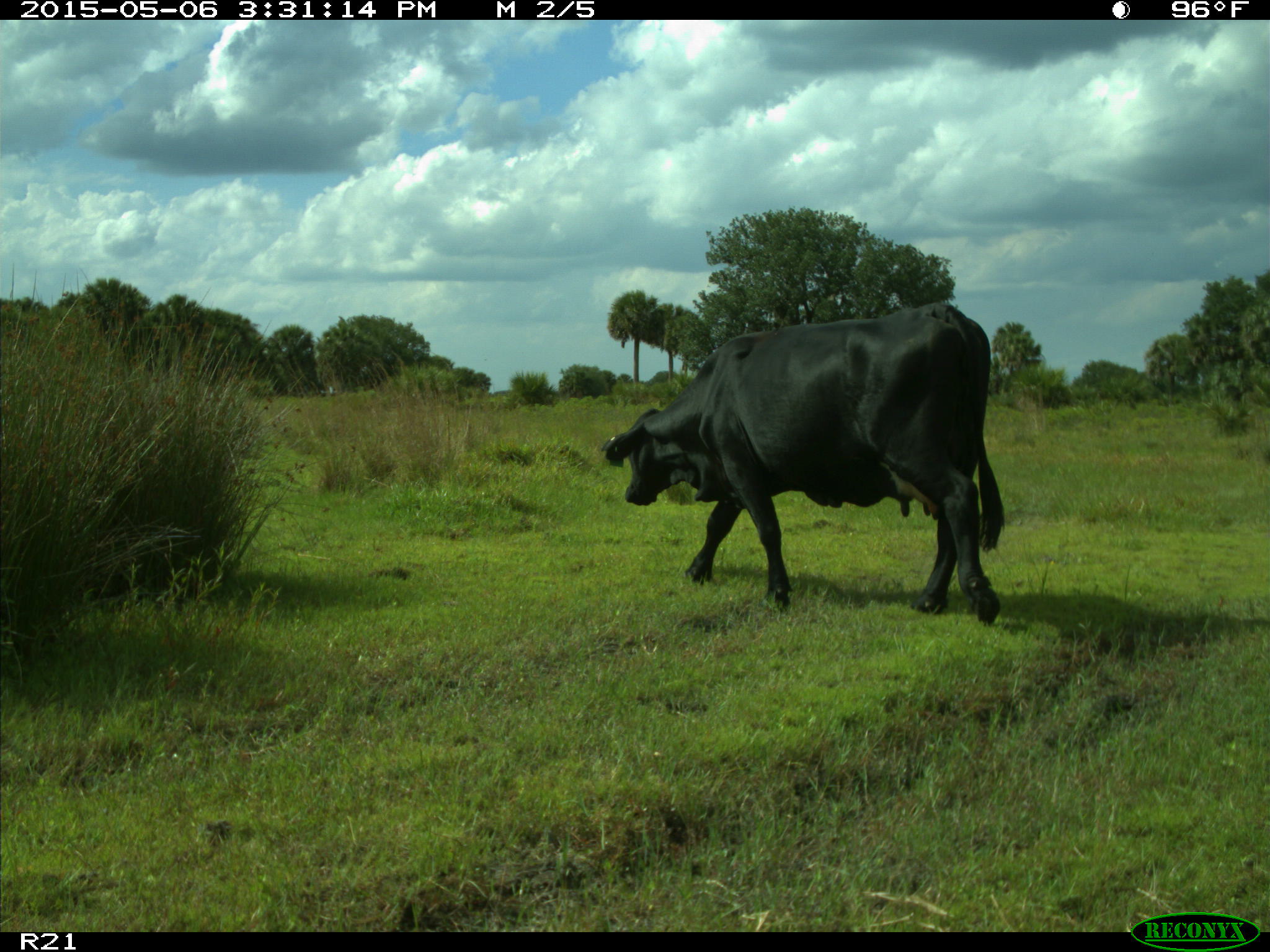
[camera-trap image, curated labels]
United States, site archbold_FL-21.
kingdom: Animalia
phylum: Chordata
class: Mammalia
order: Artiodactyla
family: Bovidae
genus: Bos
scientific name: Bos taurus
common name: domestic cow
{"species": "Bos taurus (domestic cow)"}